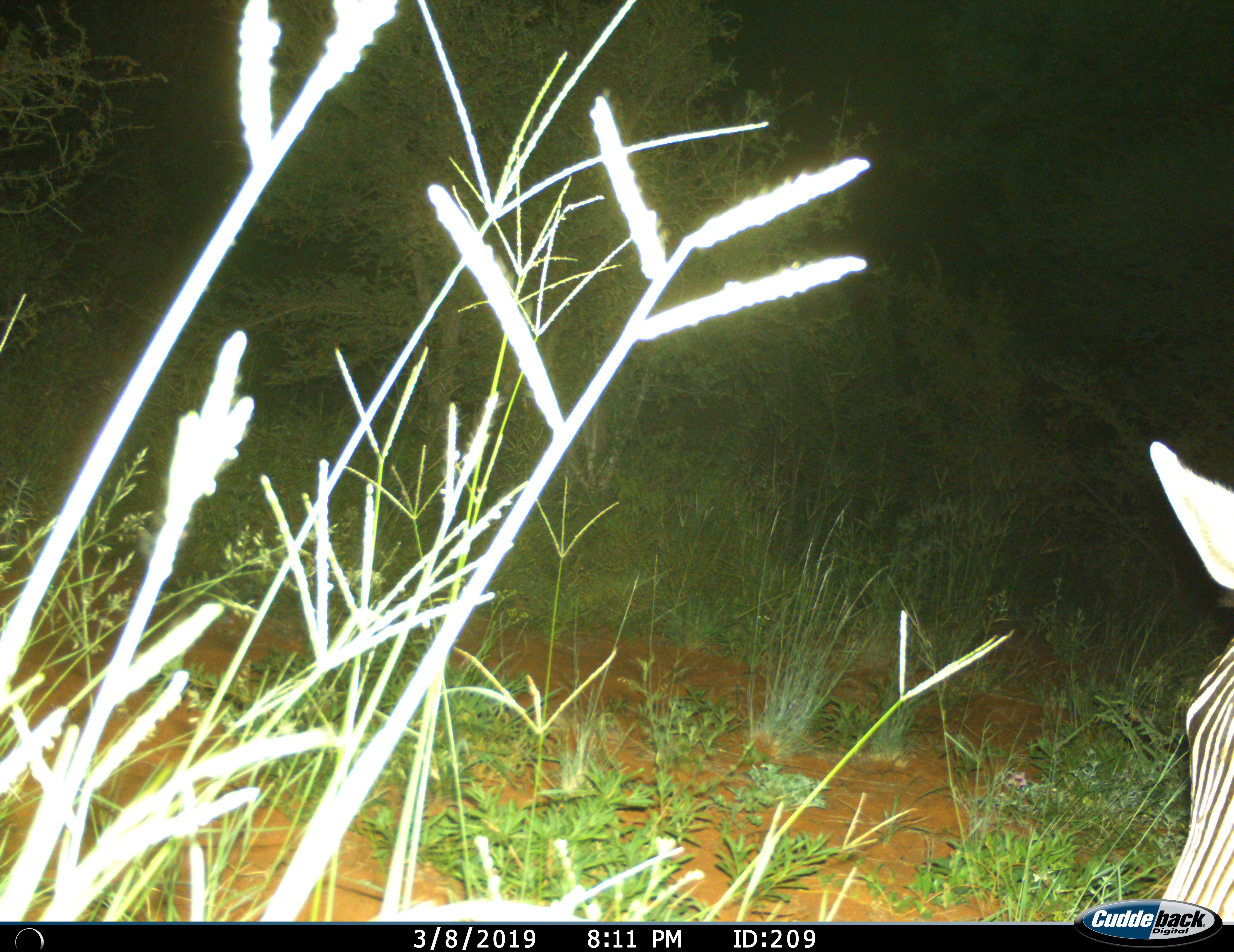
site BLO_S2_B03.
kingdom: Animalia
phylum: Chordata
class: Mammalia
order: Perissodactyla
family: Equidae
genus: Equus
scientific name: Equus quagga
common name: plains zebra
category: zebraplains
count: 1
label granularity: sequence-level